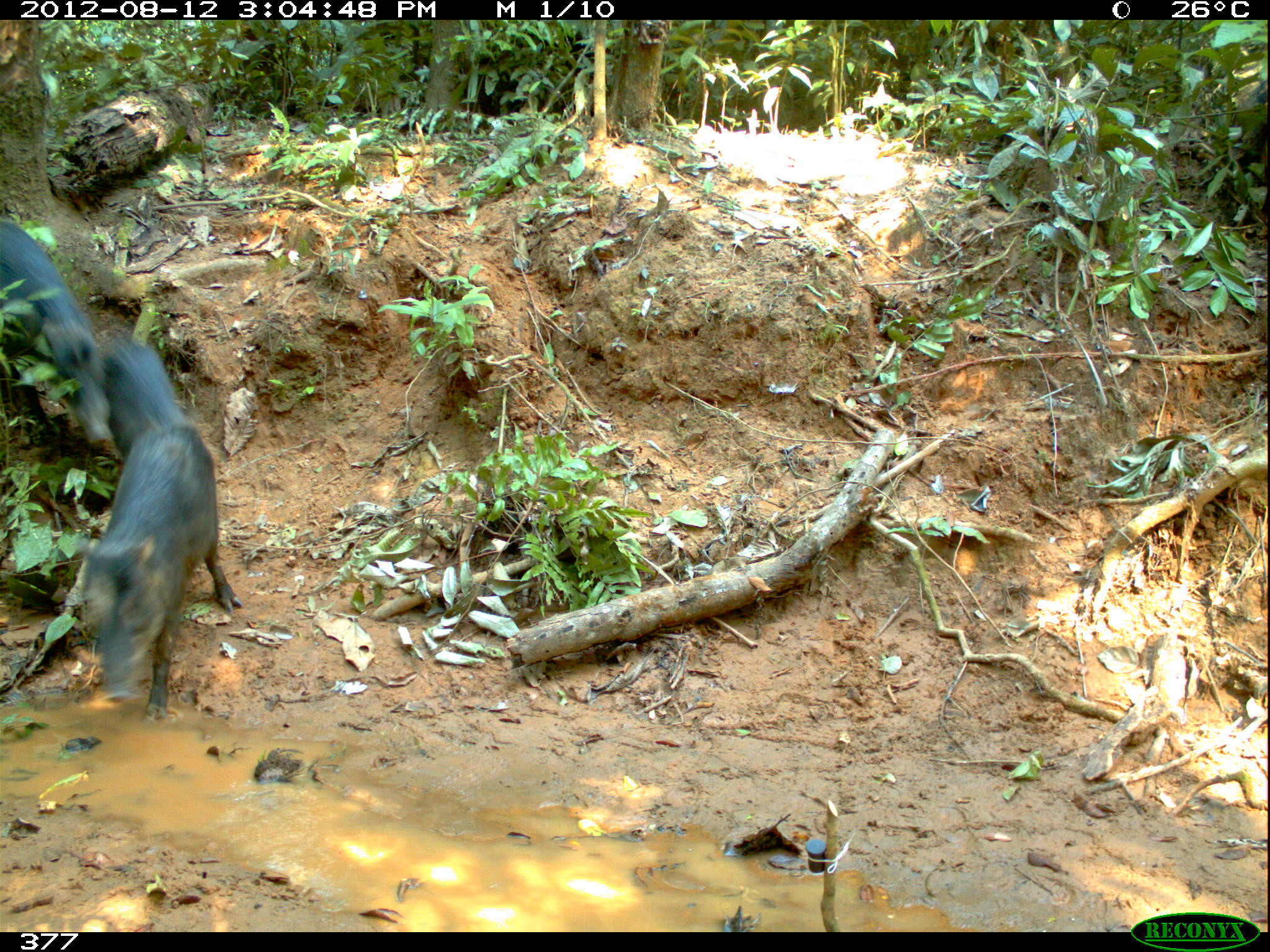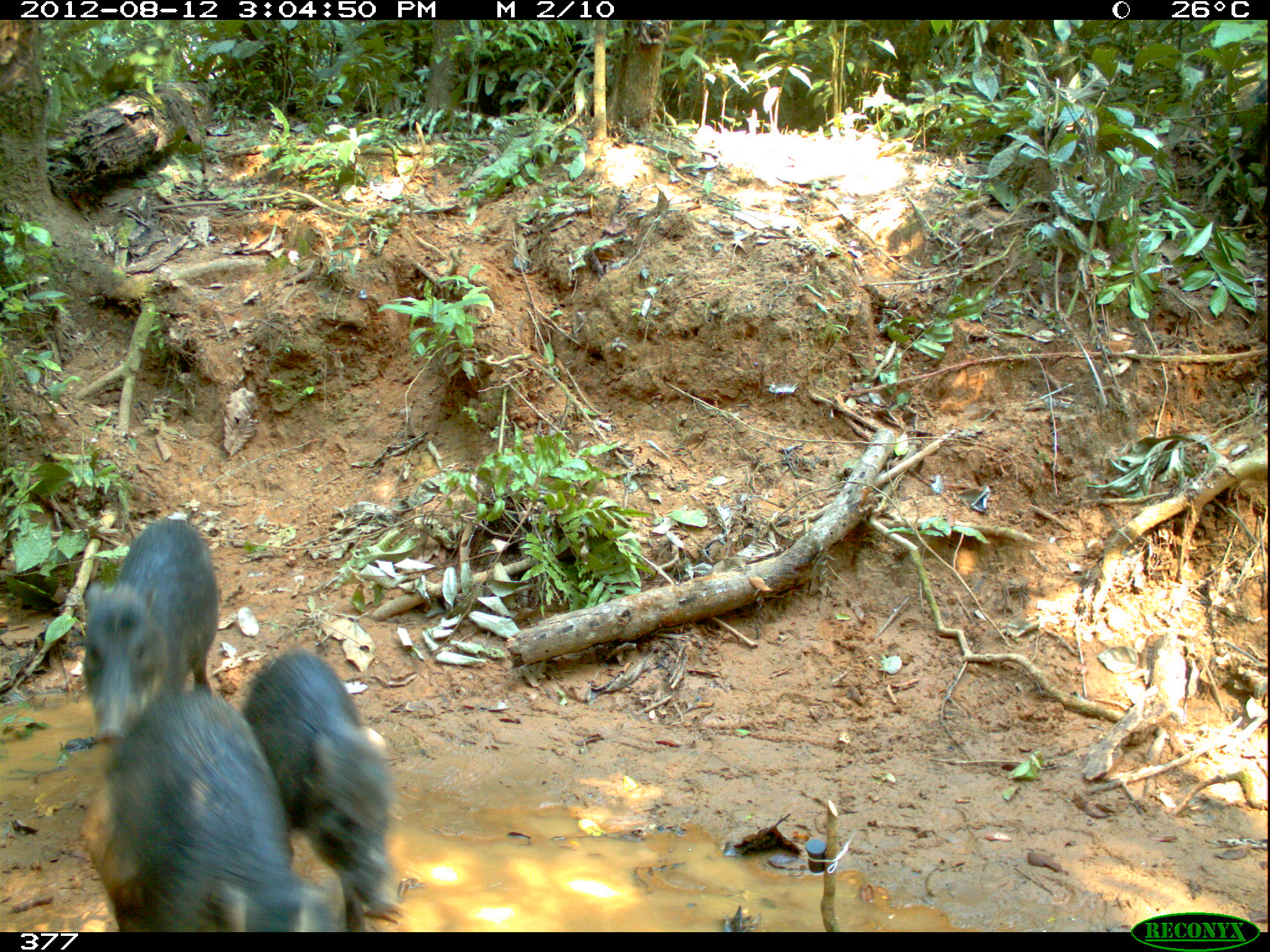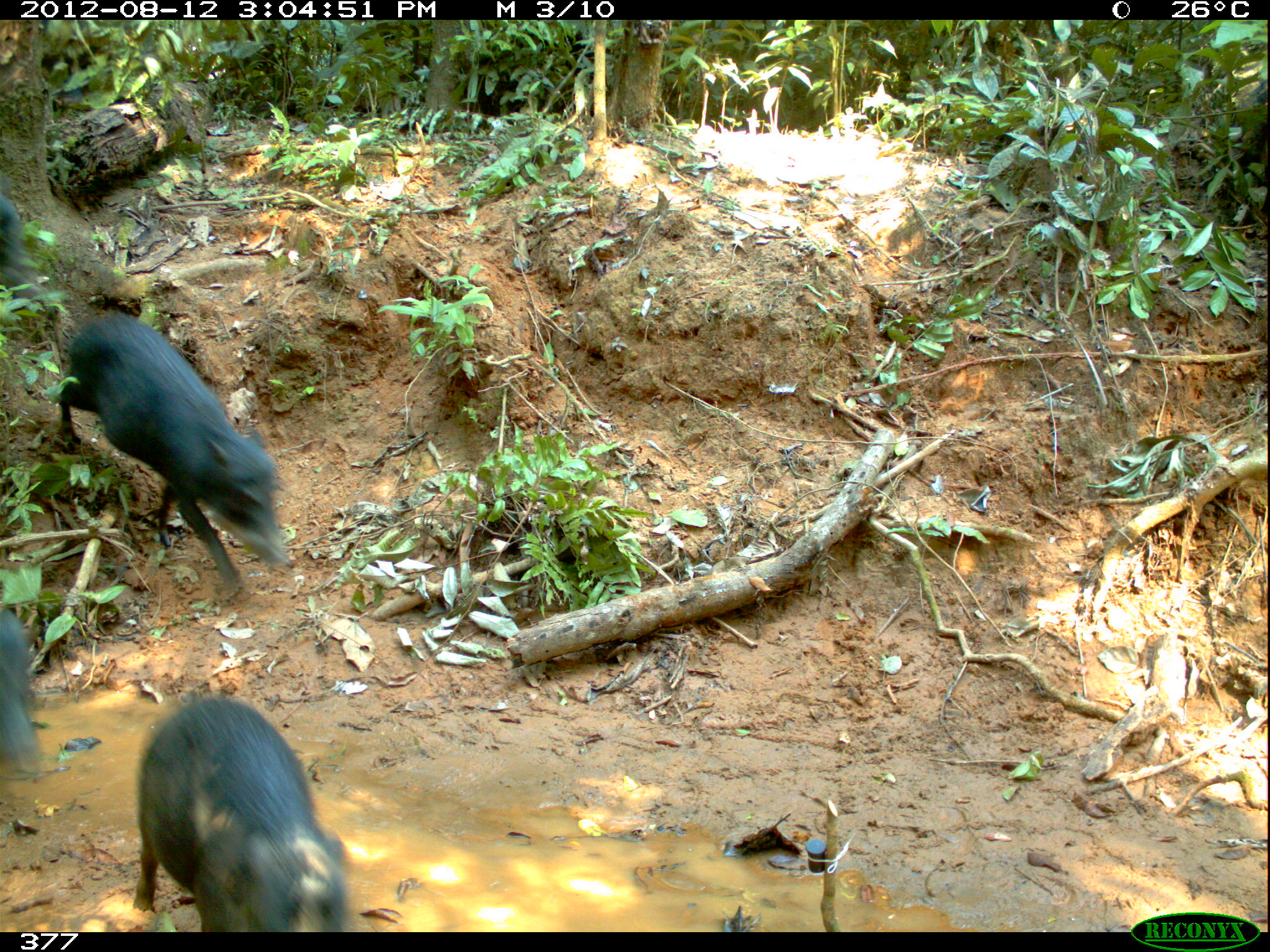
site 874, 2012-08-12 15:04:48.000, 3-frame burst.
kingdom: Animalia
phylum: Chordata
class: Mammalia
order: Artiodactyla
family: Tayassuidae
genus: Tayassu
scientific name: Tayassu pecari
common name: white-lipped peccary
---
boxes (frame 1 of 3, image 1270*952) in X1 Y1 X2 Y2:
tayassu pecari: 80 333 243 722; 1 223 113 447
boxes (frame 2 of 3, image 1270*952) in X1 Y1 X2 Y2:
tayassu pecari: 81 688 338 932; 240 648 395 932; 83 518 221 746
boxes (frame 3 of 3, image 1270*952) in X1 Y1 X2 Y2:
tayassu pecari: 58 314 296 583; 132 697 352 932; 0 607 42 772; 0 194 41 299